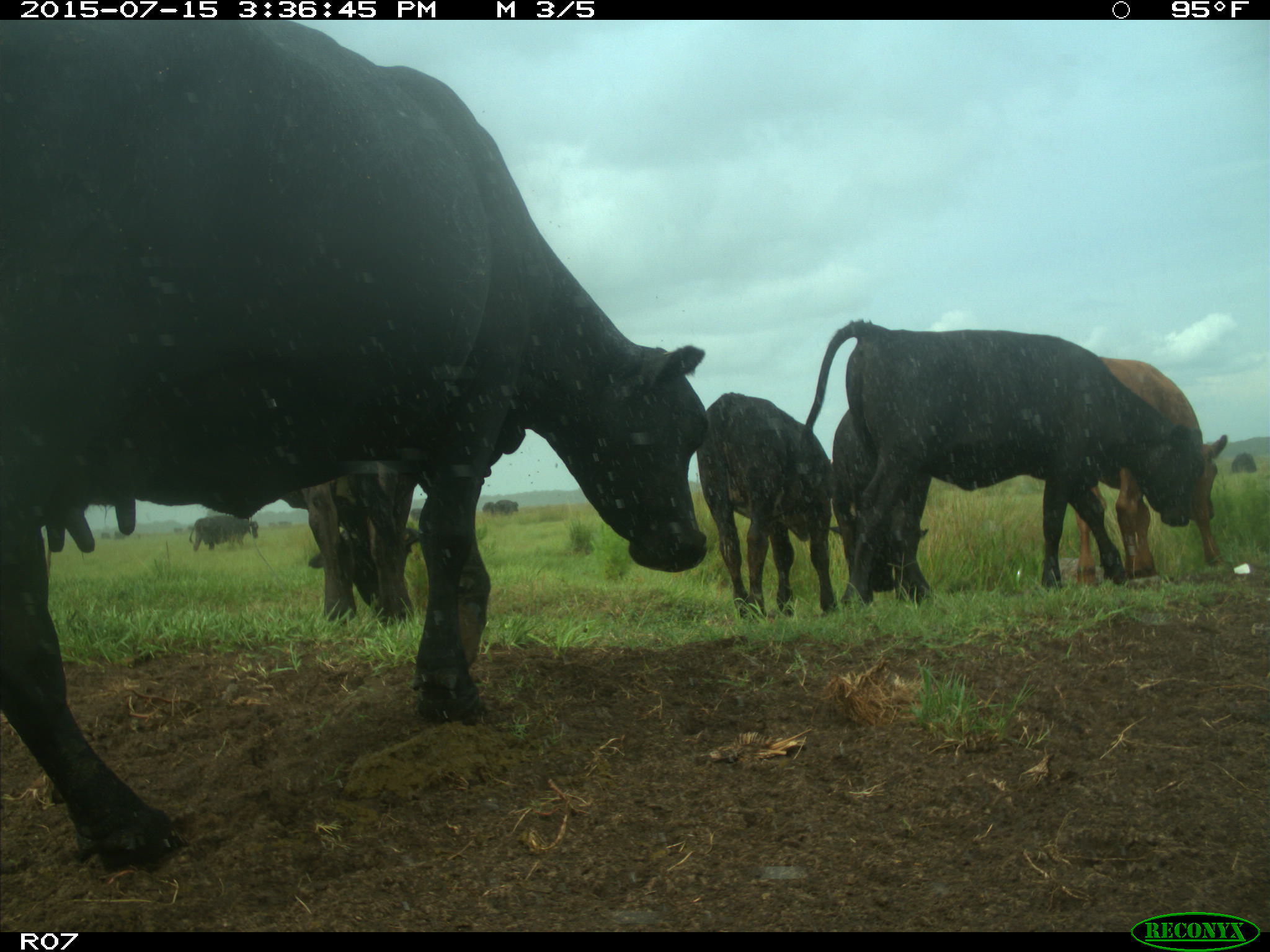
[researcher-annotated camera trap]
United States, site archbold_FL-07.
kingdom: Animalia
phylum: Chordata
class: Mammalia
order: Artiodactyla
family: Bovidae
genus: Bos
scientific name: Bos taurus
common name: domestic cow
Bos taurus (domestic cow).